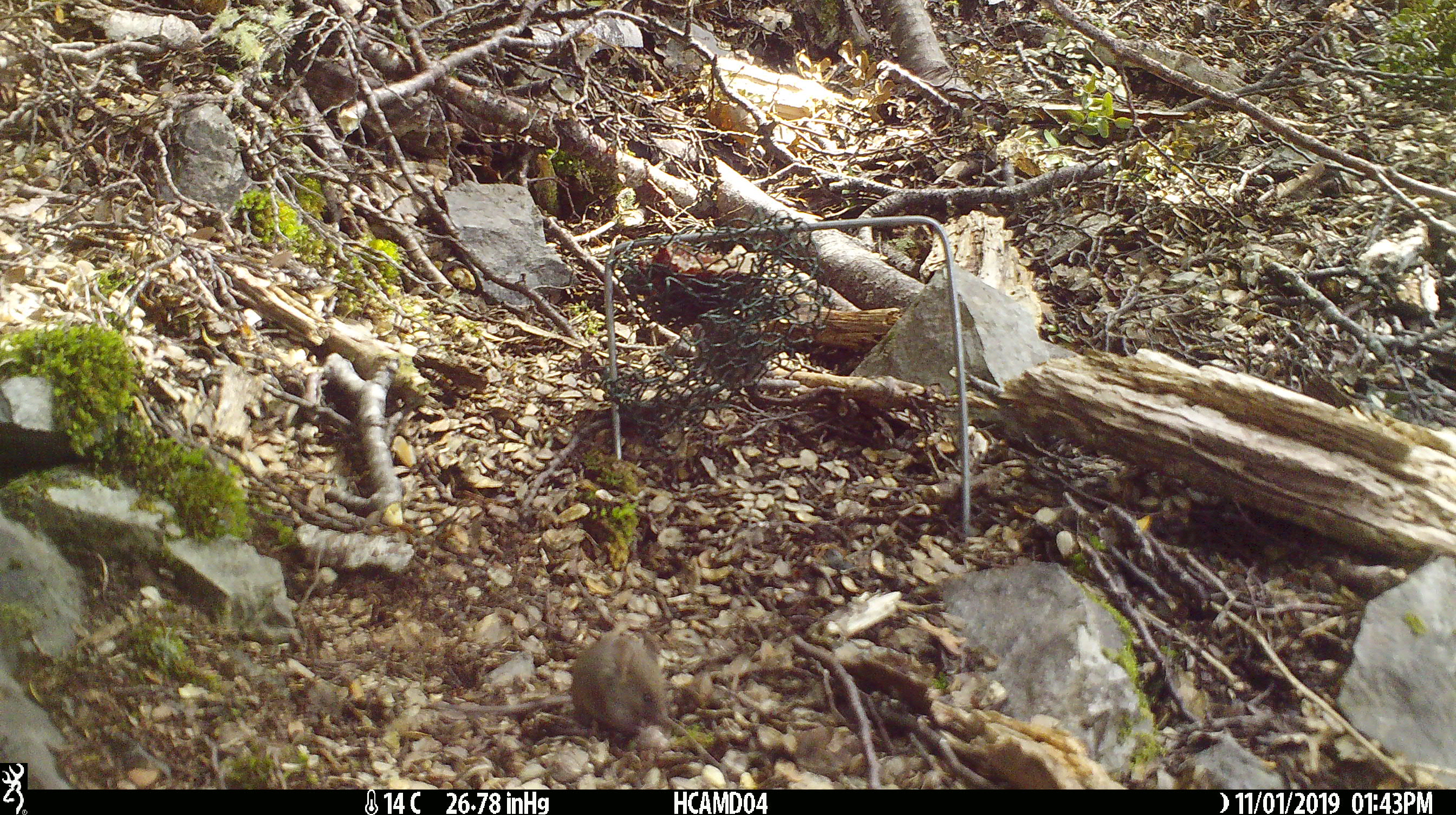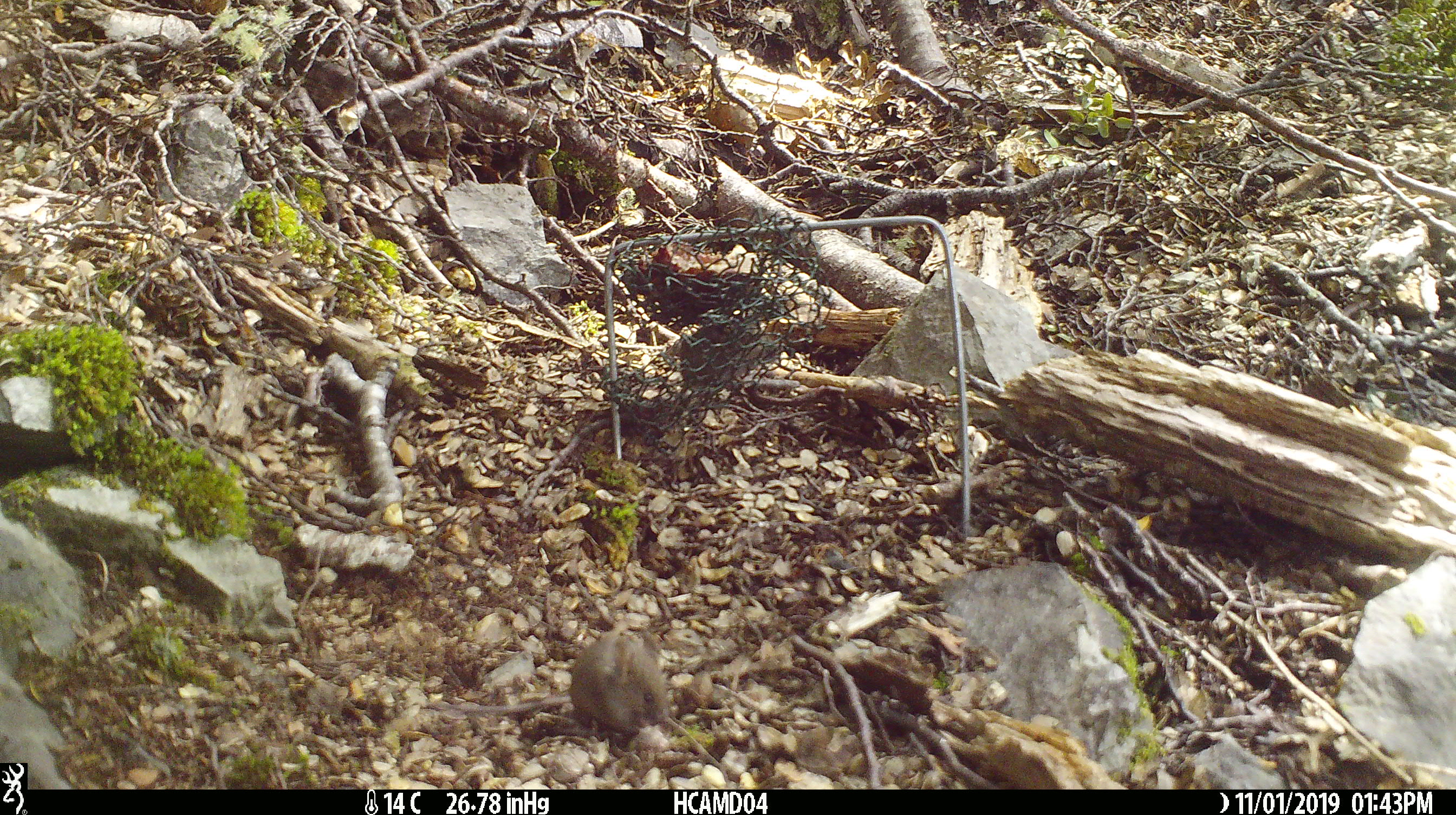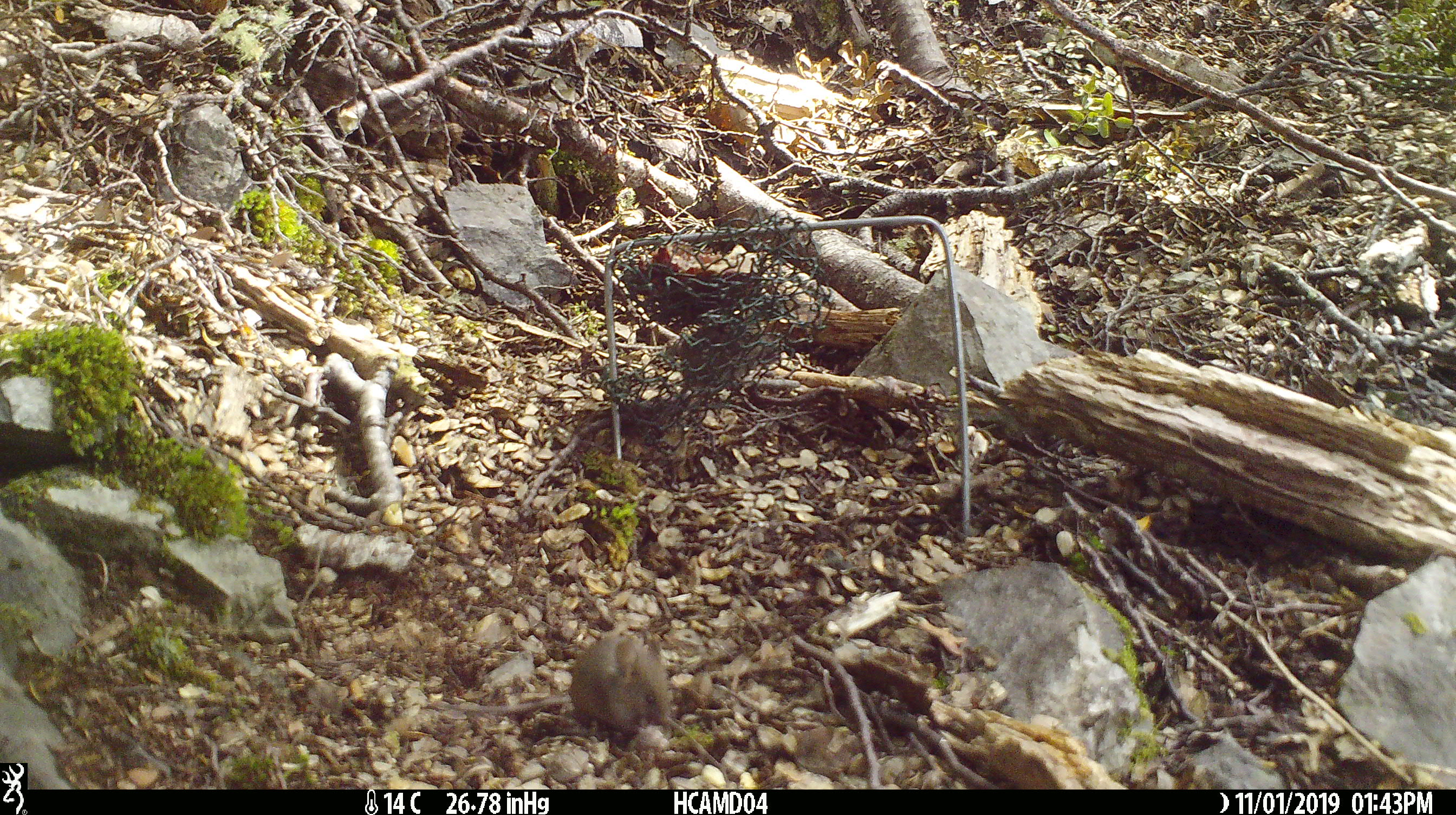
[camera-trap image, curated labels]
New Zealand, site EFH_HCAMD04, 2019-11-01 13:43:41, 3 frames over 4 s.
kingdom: Animalia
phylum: Chordata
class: Mammalia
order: Rodentia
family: Muridae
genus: Mus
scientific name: Mus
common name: mouse